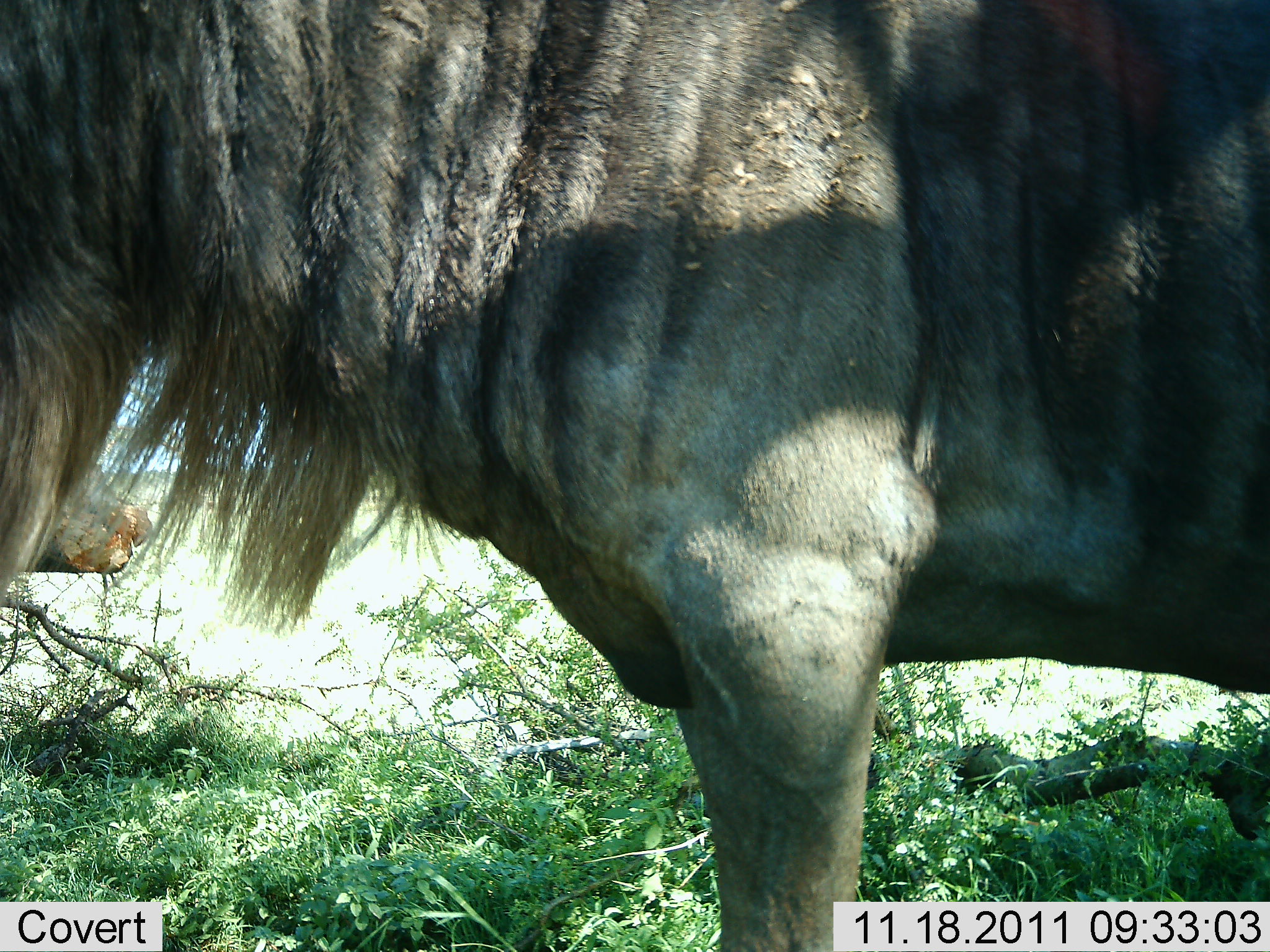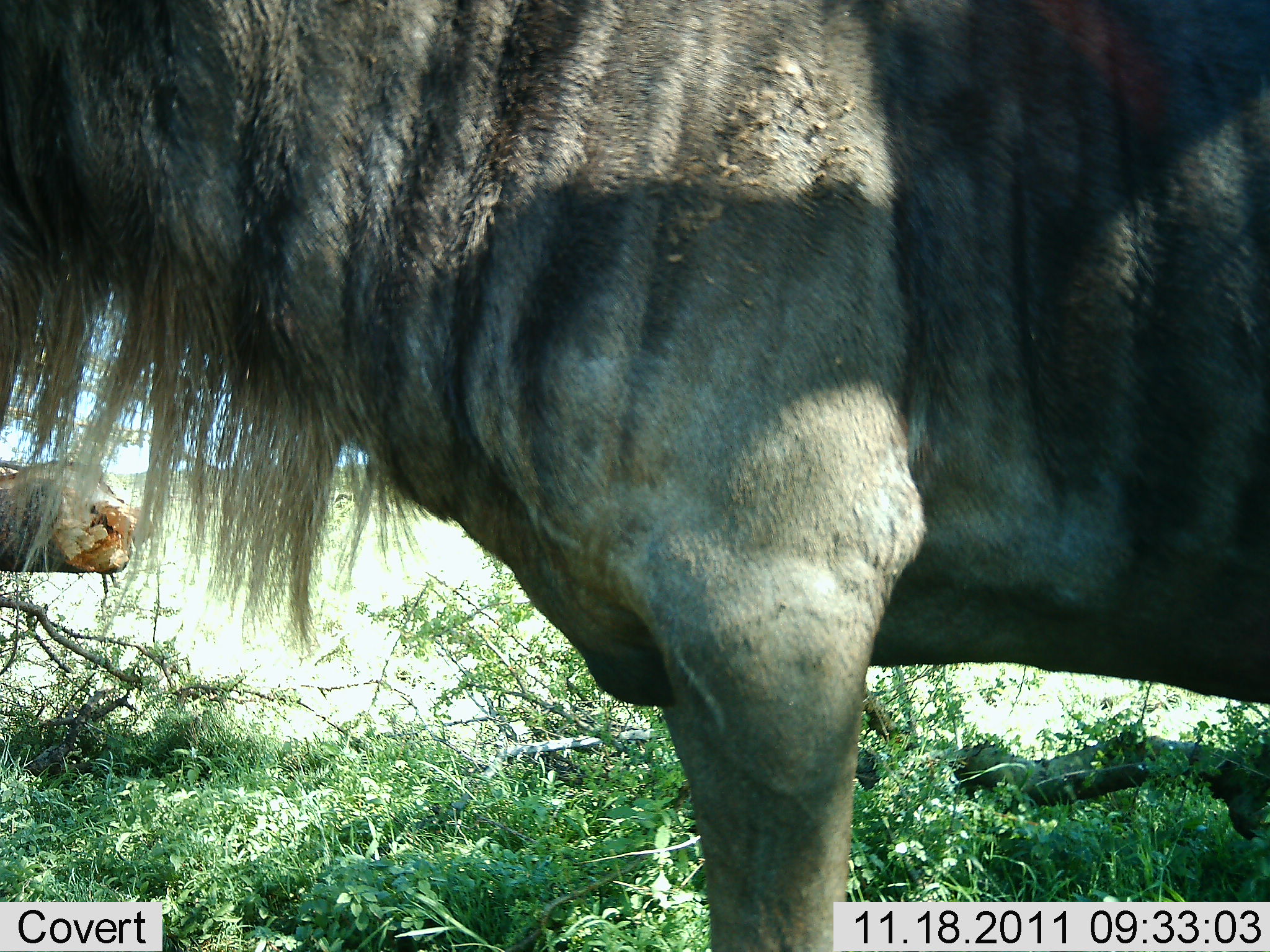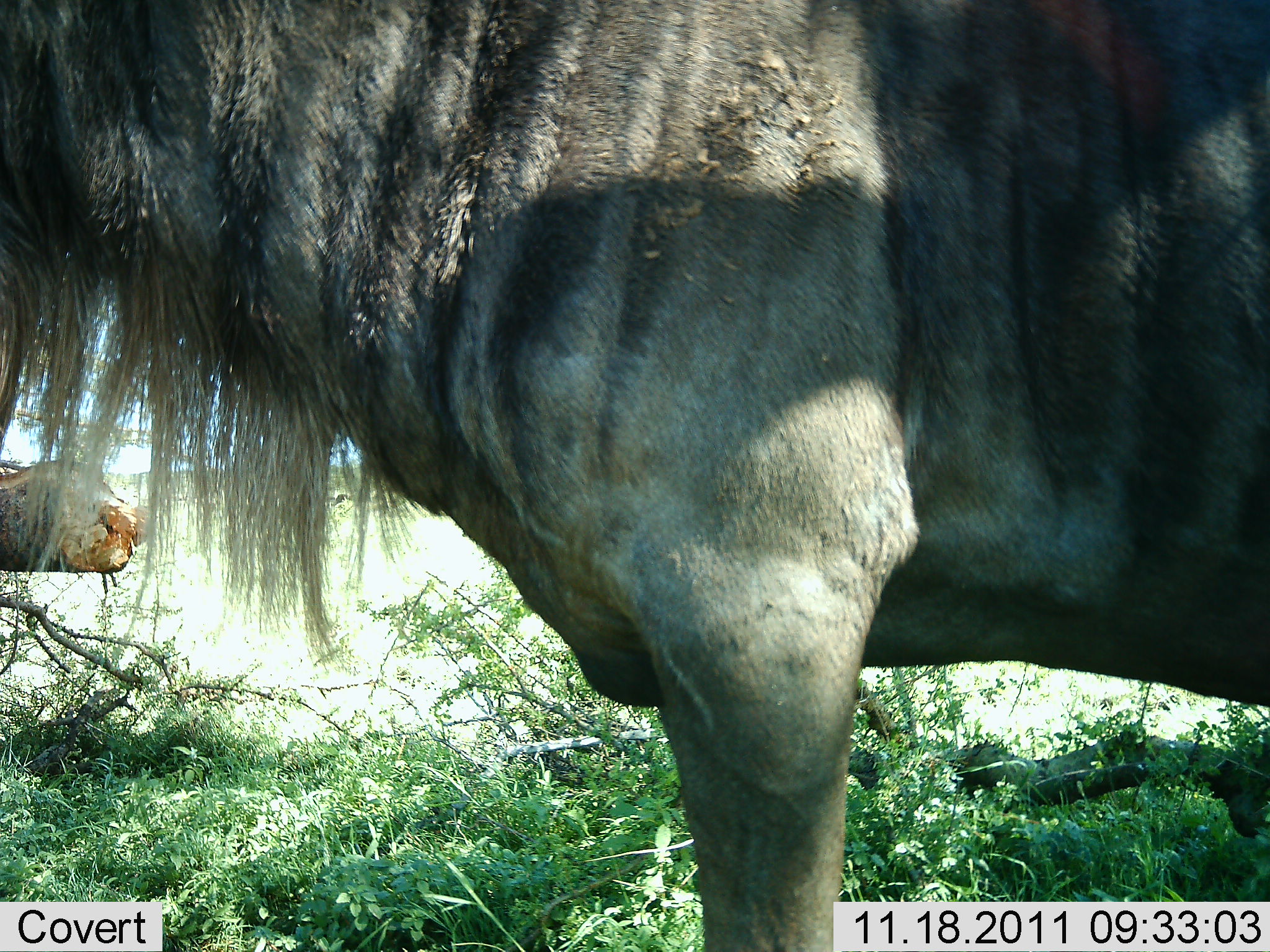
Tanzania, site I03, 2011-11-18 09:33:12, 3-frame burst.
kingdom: Animalia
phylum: Chordata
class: Mammalia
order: Artiodactyla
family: Bovidae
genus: Connochaetes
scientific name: Connochaetes taurinus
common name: blue wildebeest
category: wildebeest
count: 1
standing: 100%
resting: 0%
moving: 0%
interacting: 0%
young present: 0%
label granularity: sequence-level